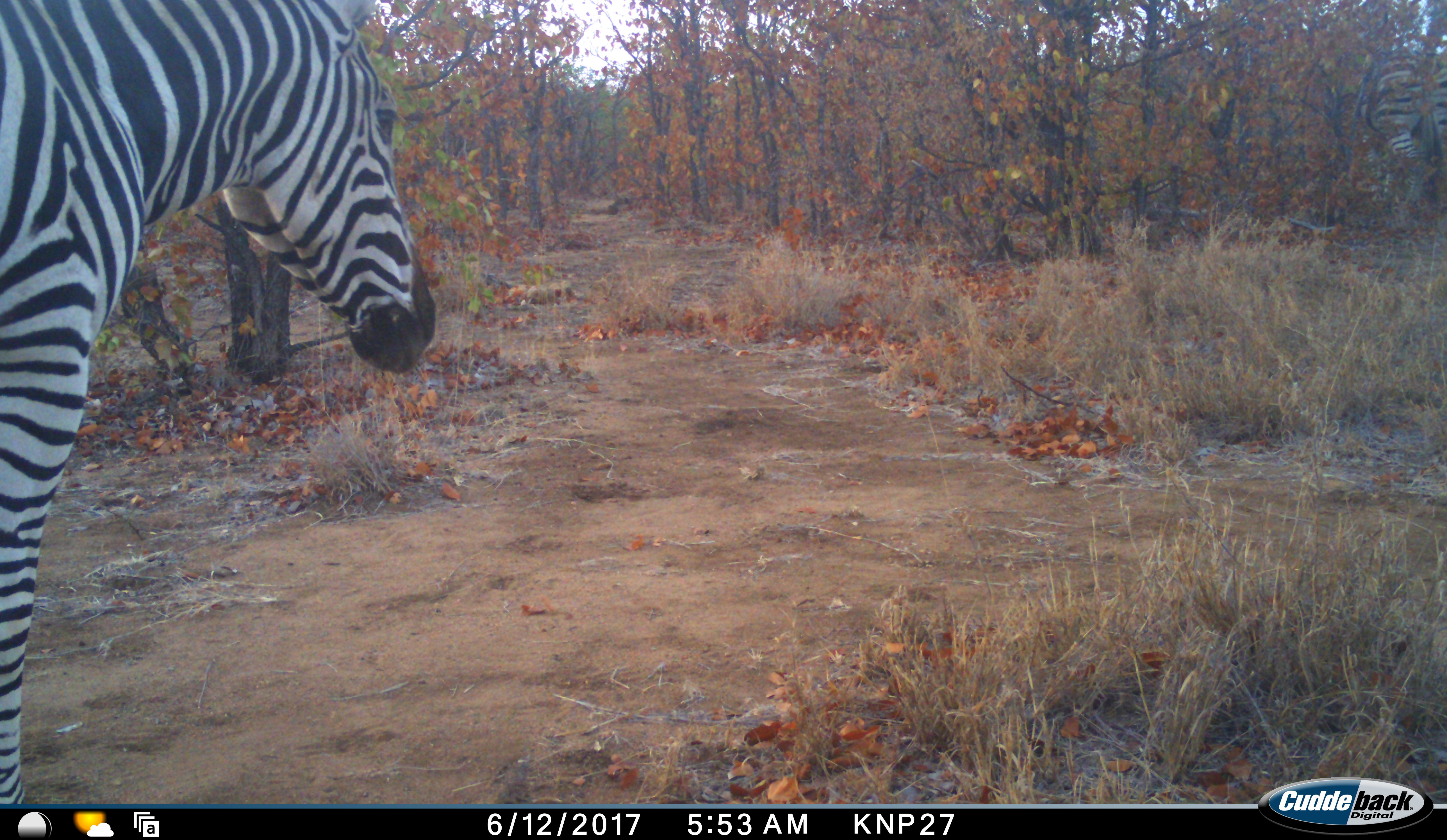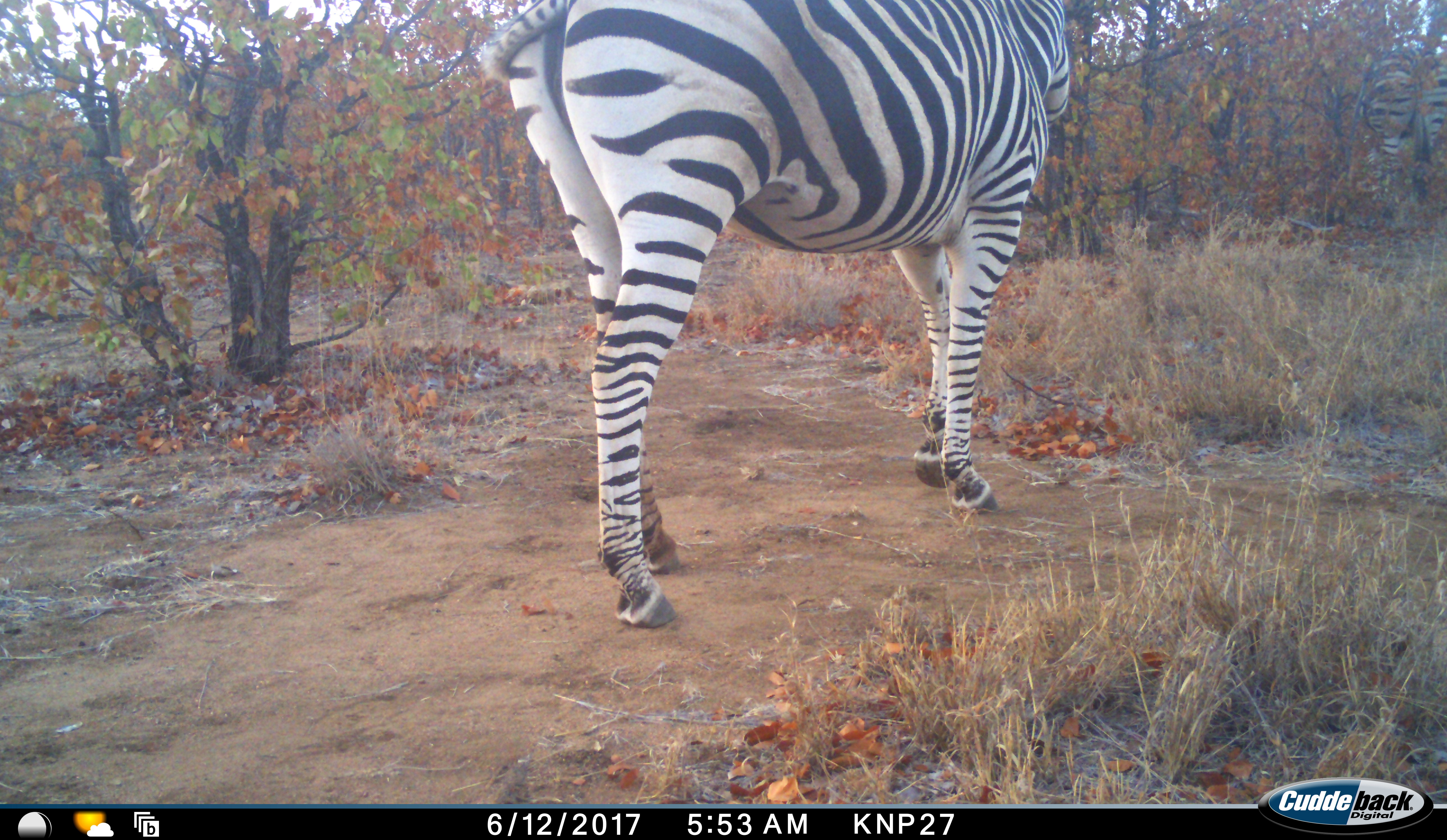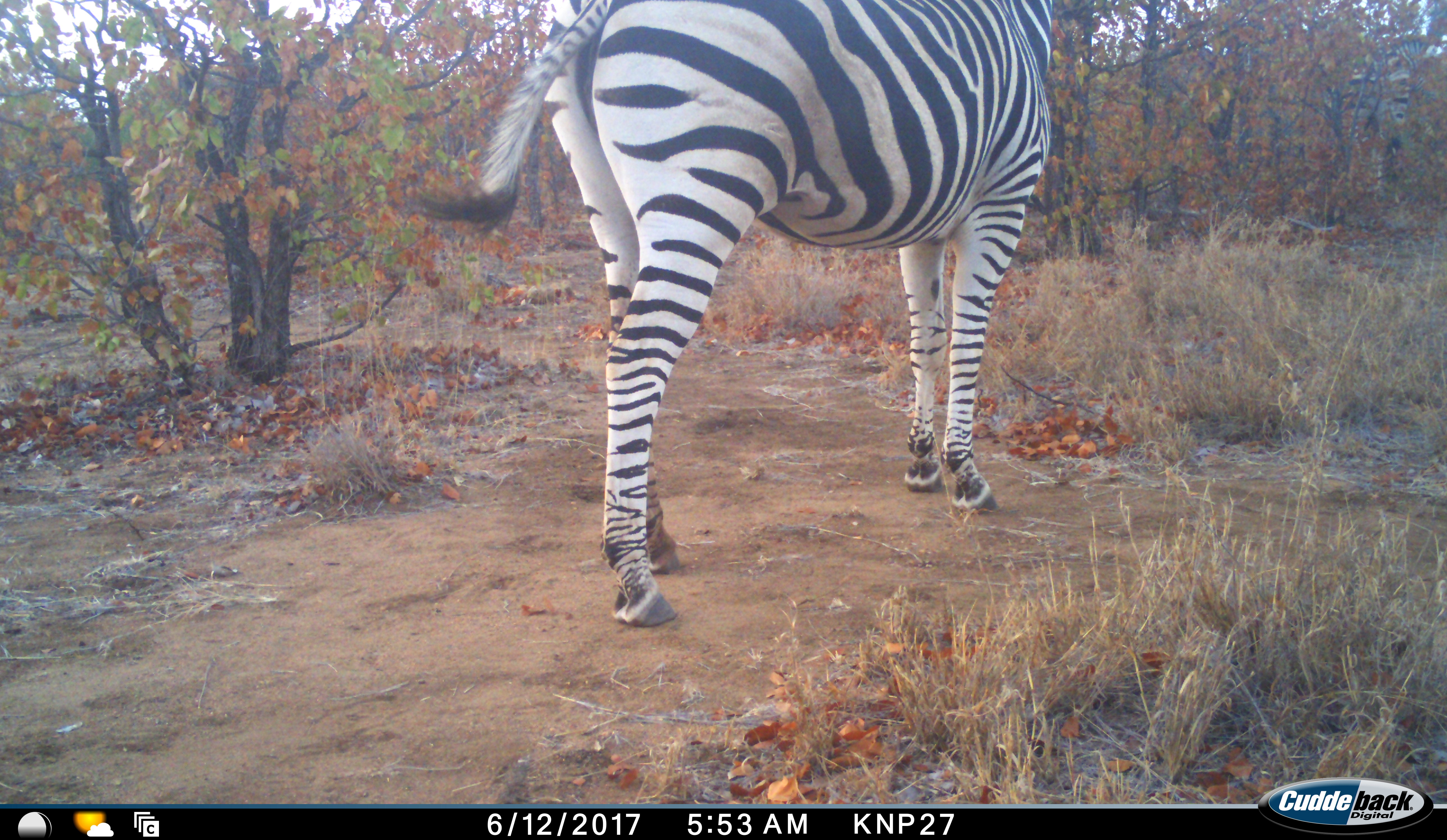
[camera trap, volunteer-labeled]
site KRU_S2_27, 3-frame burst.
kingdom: Animalia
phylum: Chordata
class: Mammalia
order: Perissodactyla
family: Equidae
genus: Equus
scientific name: Equus quagga burchellii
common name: burchell's zebra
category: zebraburchells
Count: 1.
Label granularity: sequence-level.